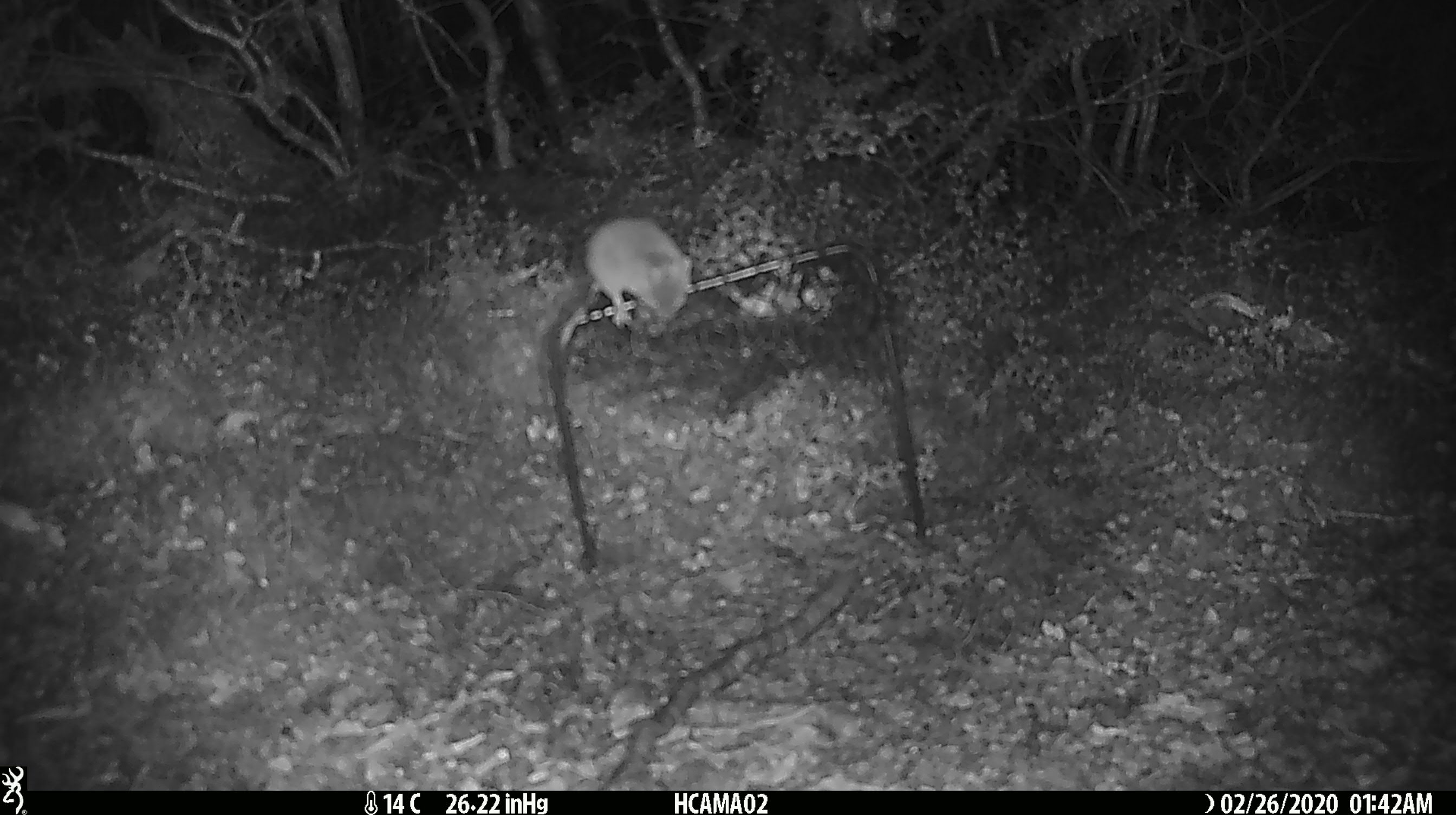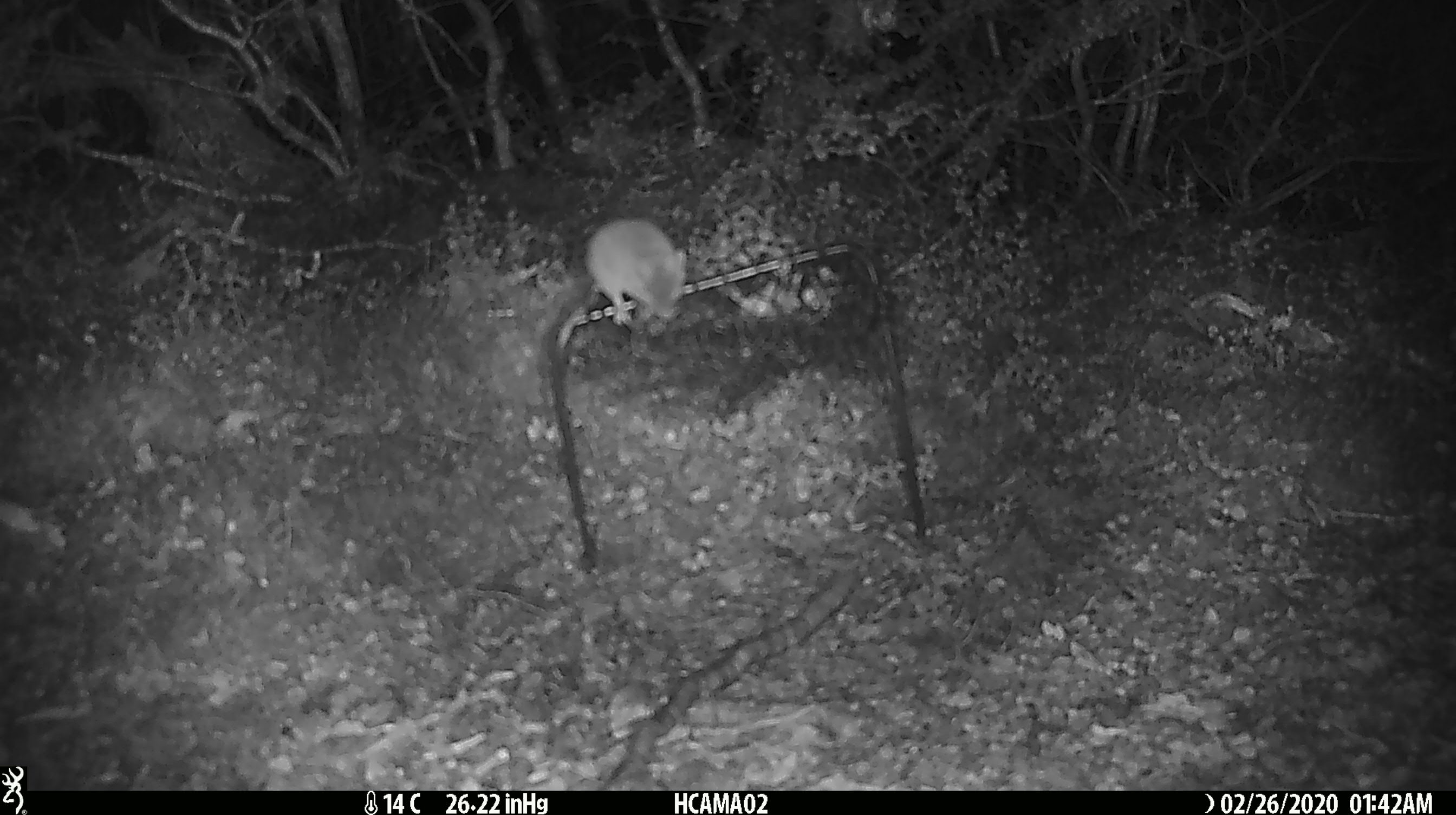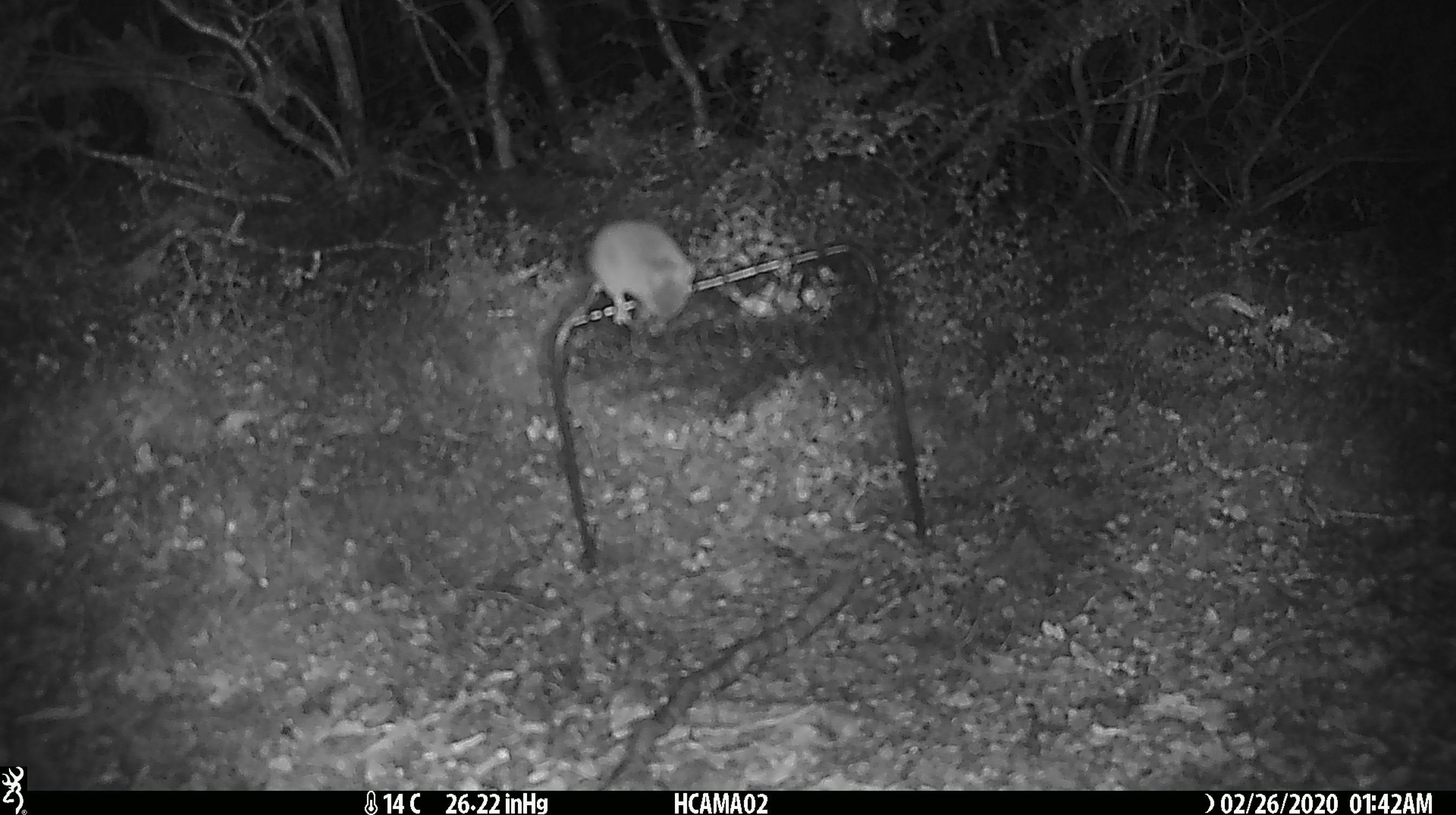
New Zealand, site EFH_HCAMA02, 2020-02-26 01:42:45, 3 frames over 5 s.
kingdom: Animalia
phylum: Chordata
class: Mammalia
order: Rodentia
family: Muridae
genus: Mus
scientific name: Mus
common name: mouse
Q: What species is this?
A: Mouse (Mus).